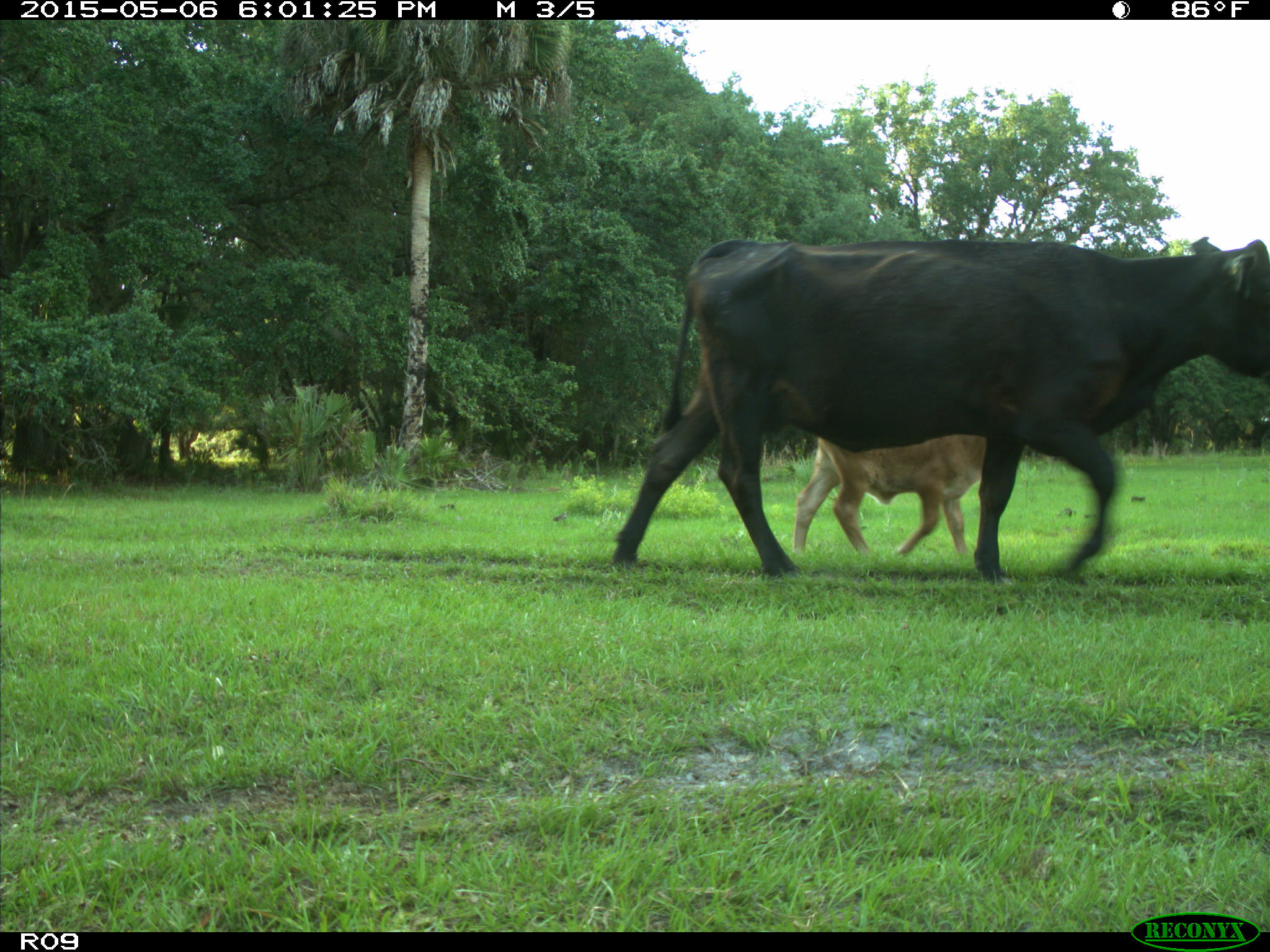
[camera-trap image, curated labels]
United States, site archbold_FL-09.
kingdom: Animalia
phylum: Chordata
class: Mammalia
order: Artiodactyla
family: Bovidae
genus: Bos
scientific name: Bos taurus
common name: domestic cow